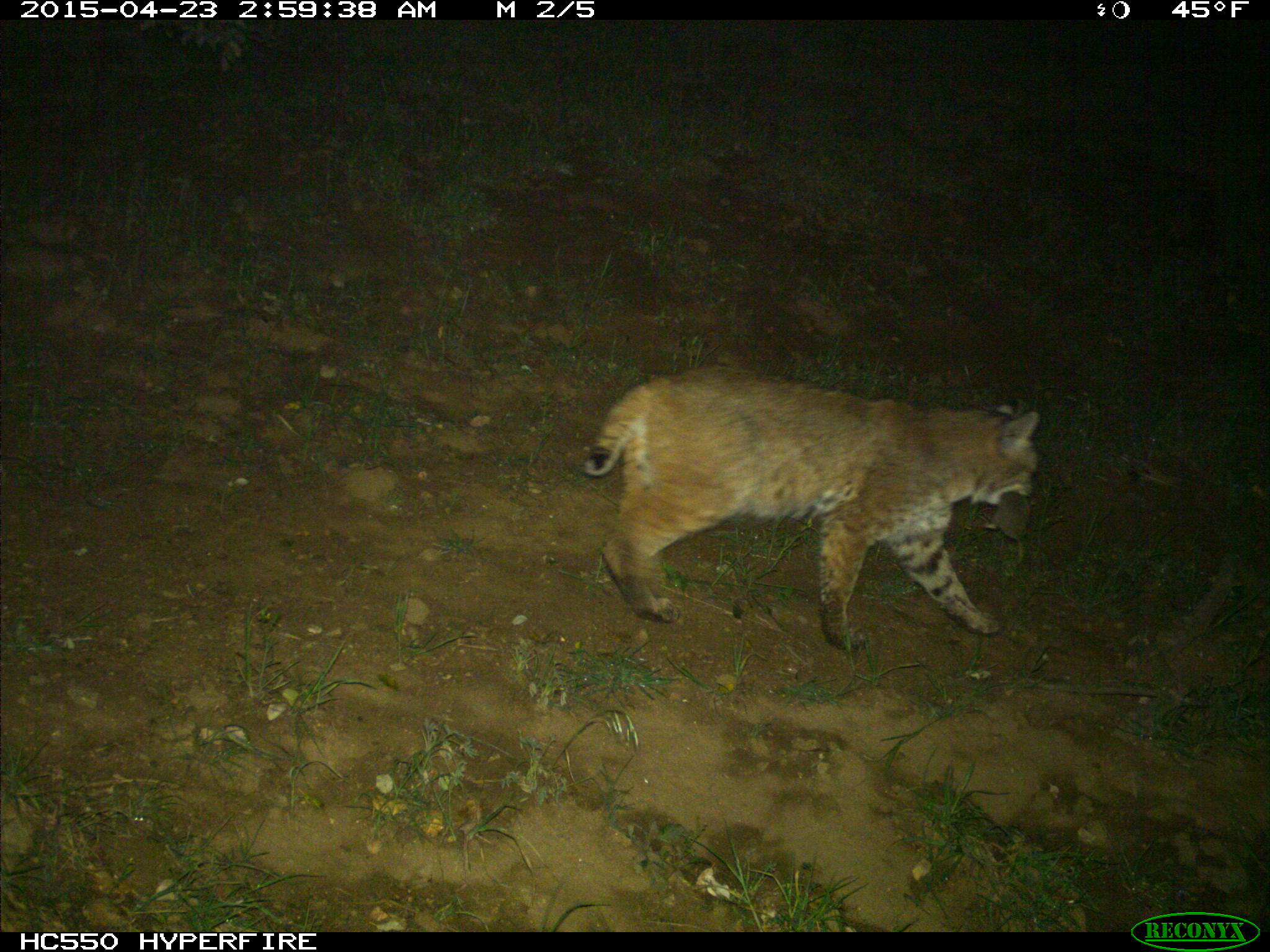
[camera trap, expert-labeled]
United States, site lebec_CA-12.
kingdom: Animalia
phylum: Chordata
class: Mammalia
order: Carnivora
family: Felidae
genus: Lynx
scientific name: Lynx rufus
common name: bobcat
Lynx rufus (bobcat).